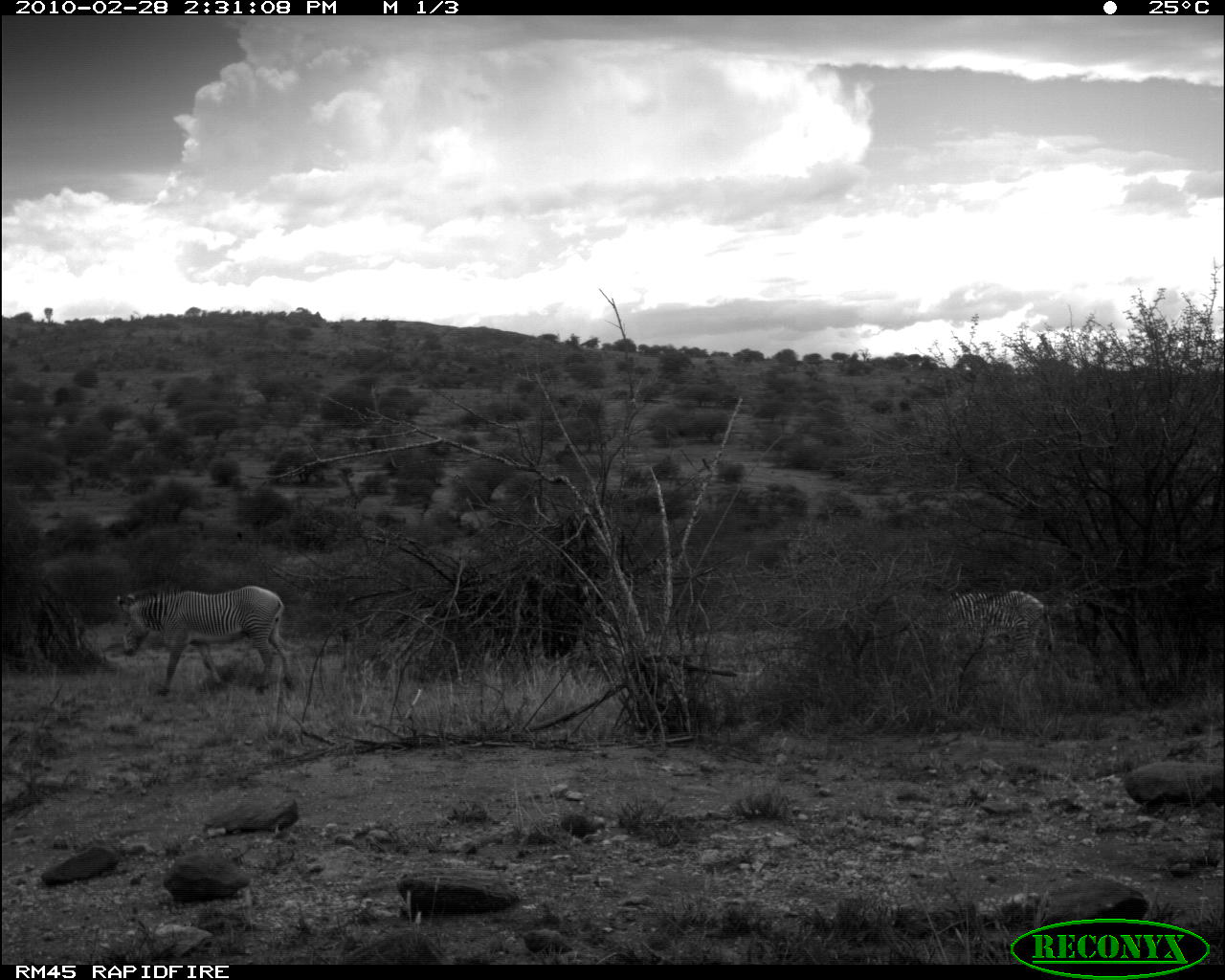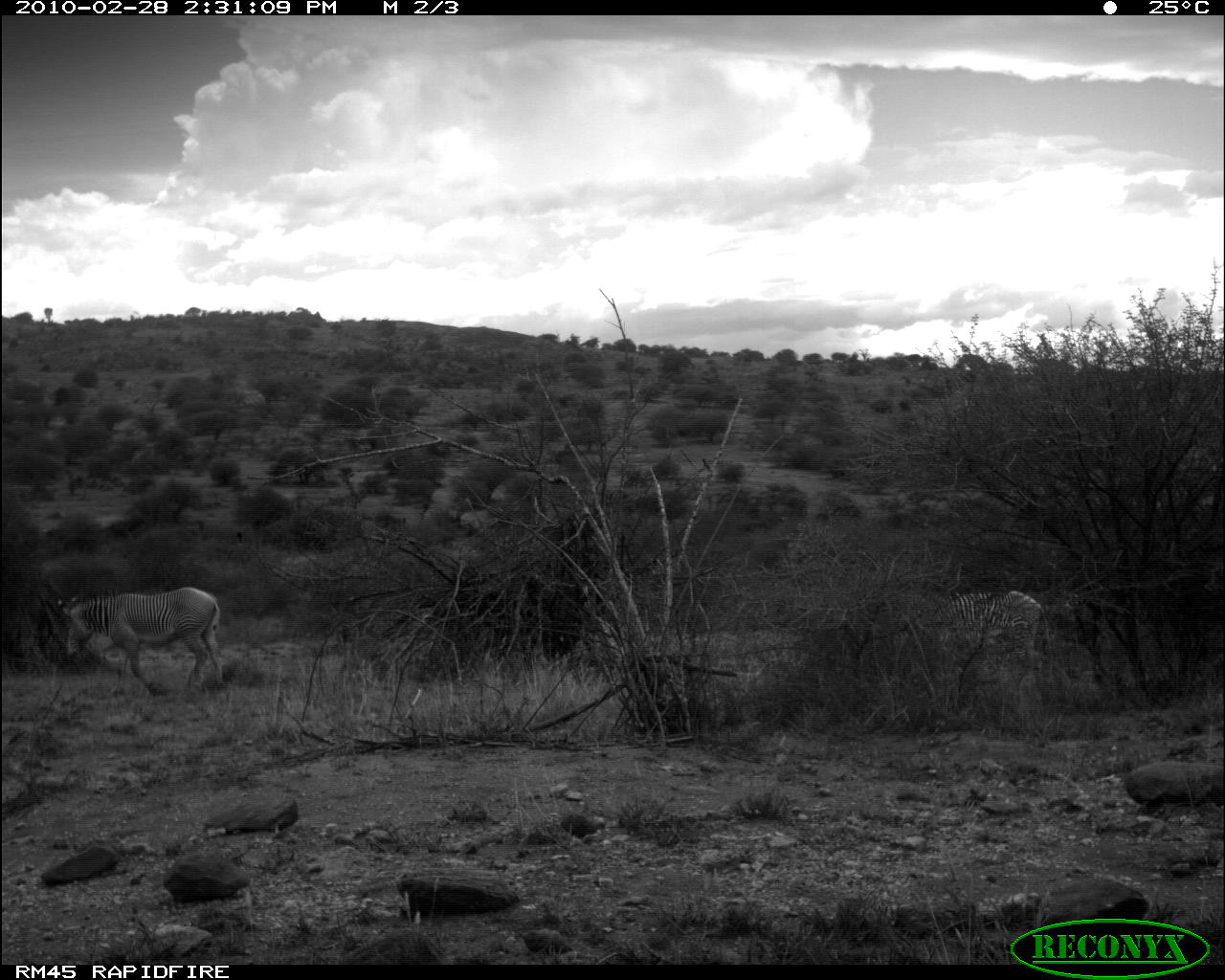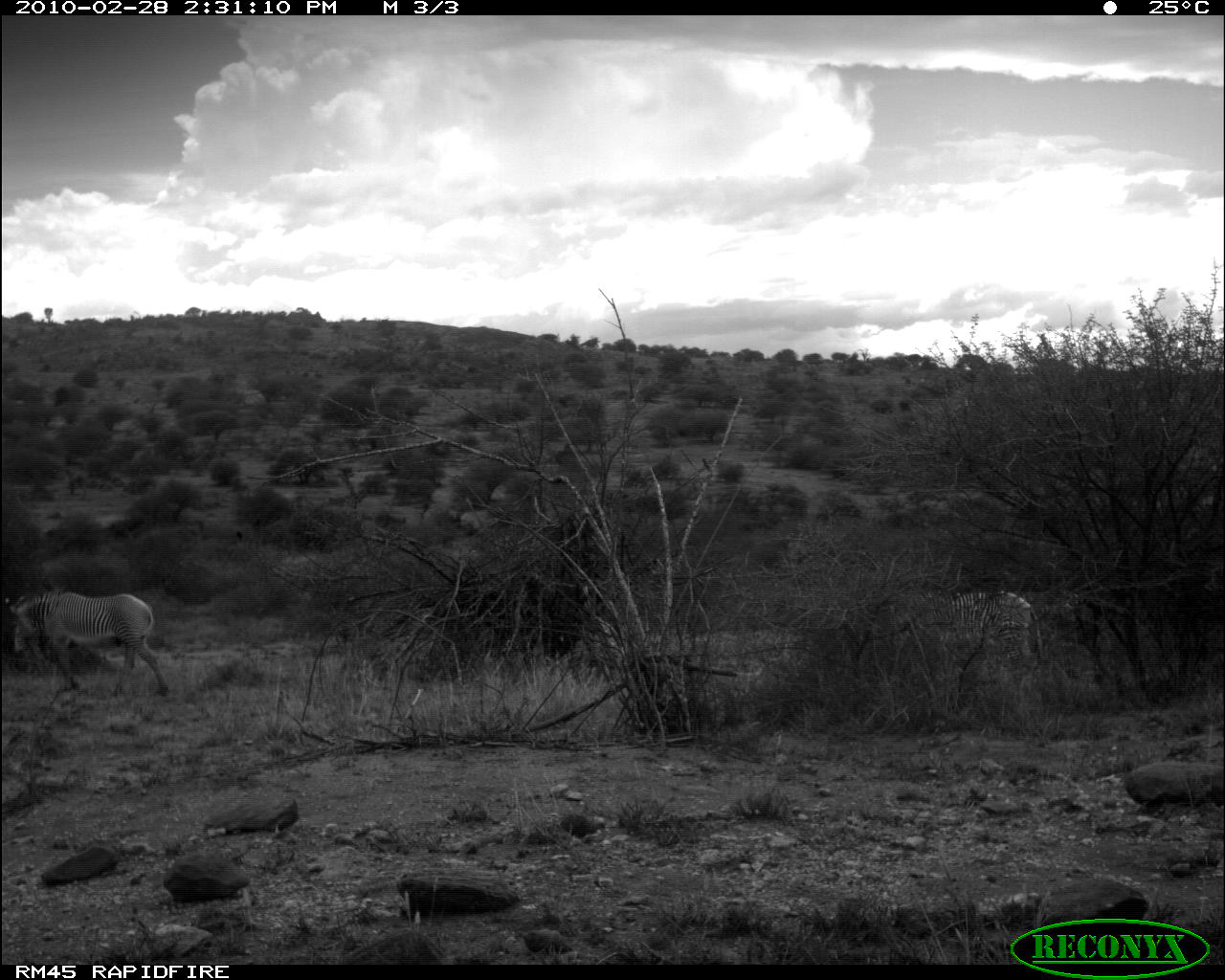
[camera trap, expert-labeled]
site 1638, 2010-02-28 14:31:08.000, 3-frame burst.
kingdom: Animalia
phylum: Chordata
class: Mammalia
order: Perissodactyla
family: Equidae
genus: Equus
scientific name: Equus grevyi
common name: grévy's zebra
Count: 2.